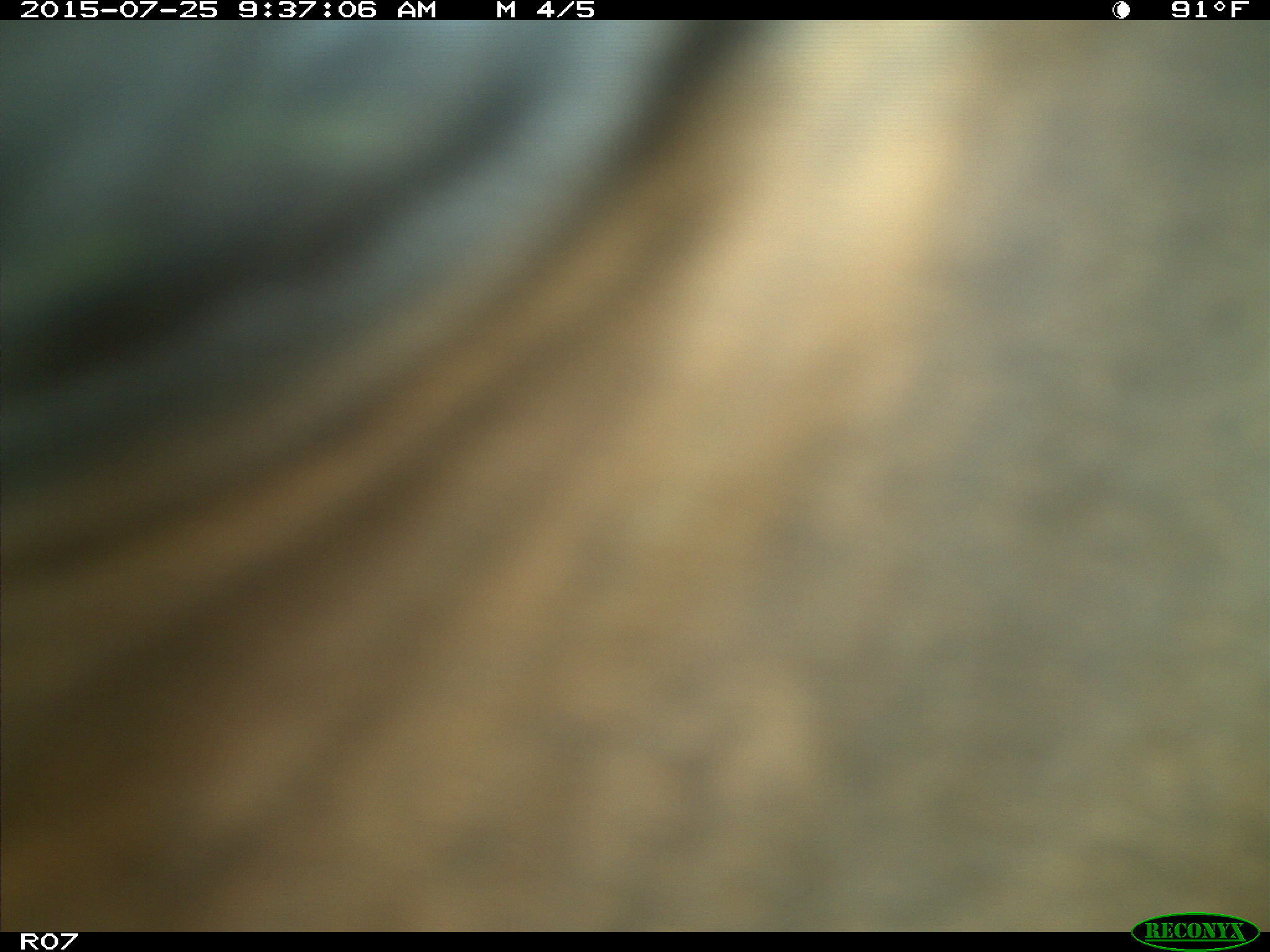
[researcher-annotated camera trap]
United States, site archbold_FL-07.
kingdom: Animalia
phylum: Chordata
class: Mammalia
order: Artiodactyla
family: Bovidae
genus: Bos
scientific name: Bos taurus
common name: domestic cow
Bos taurus (domestic cow).